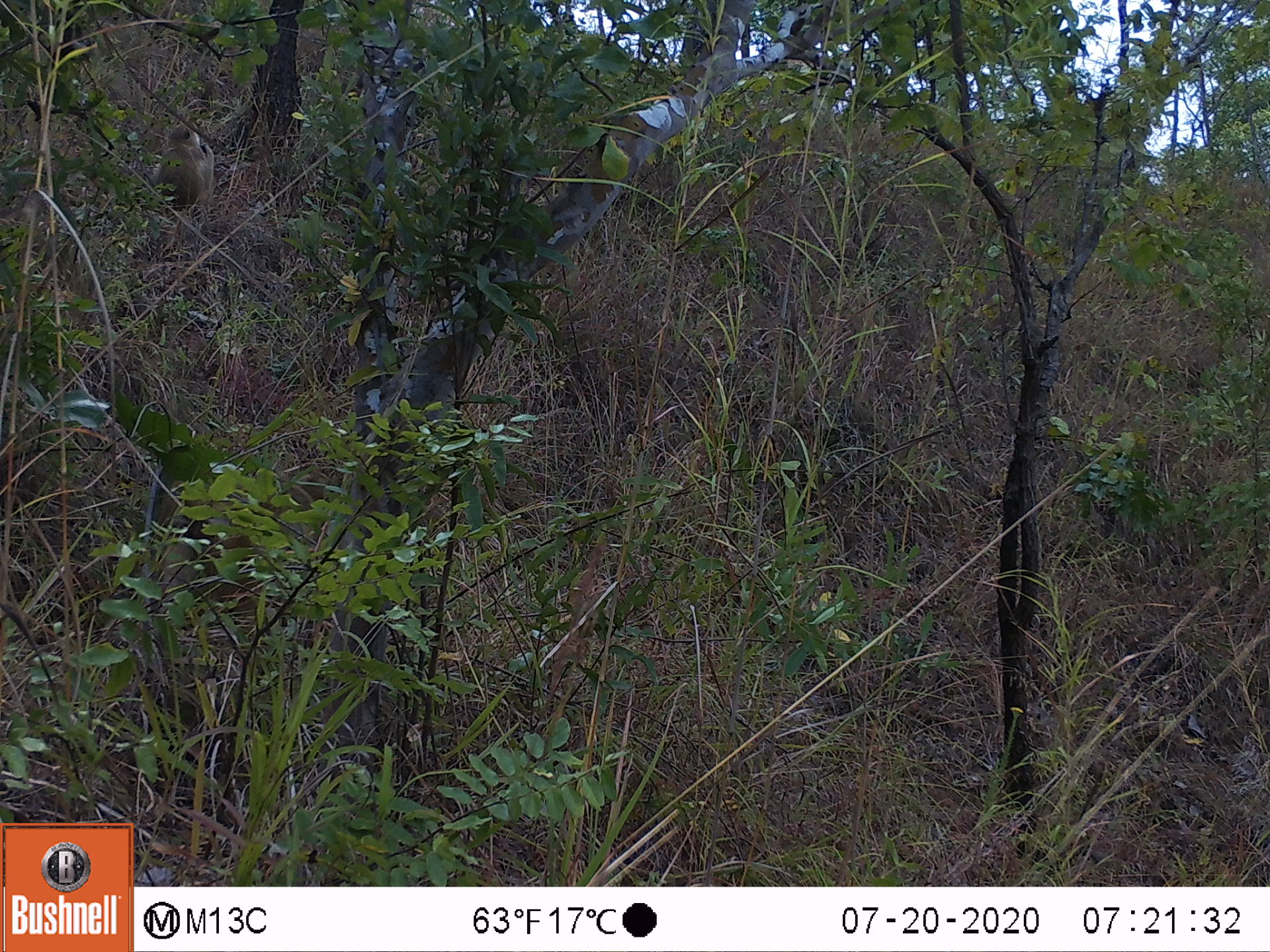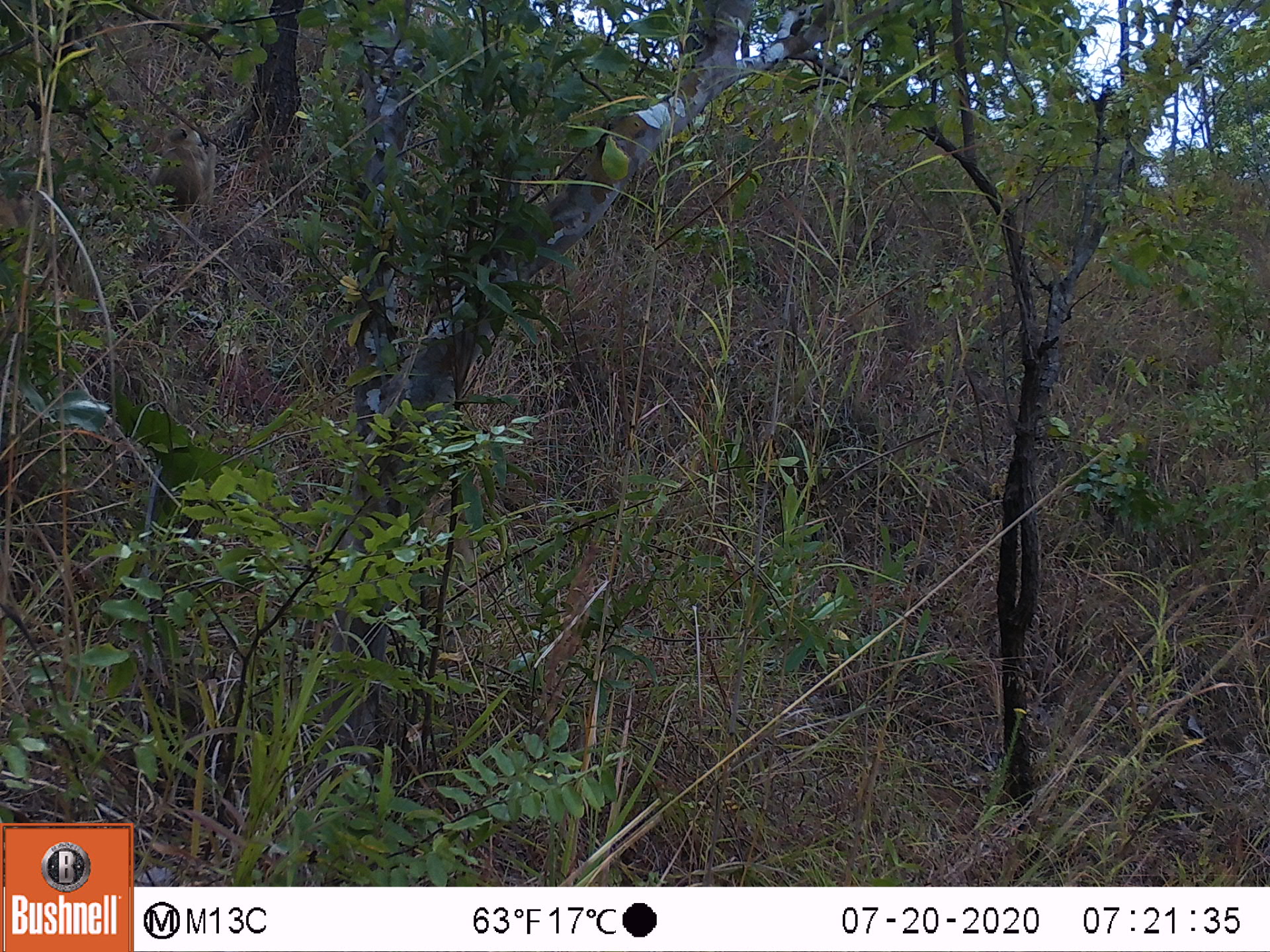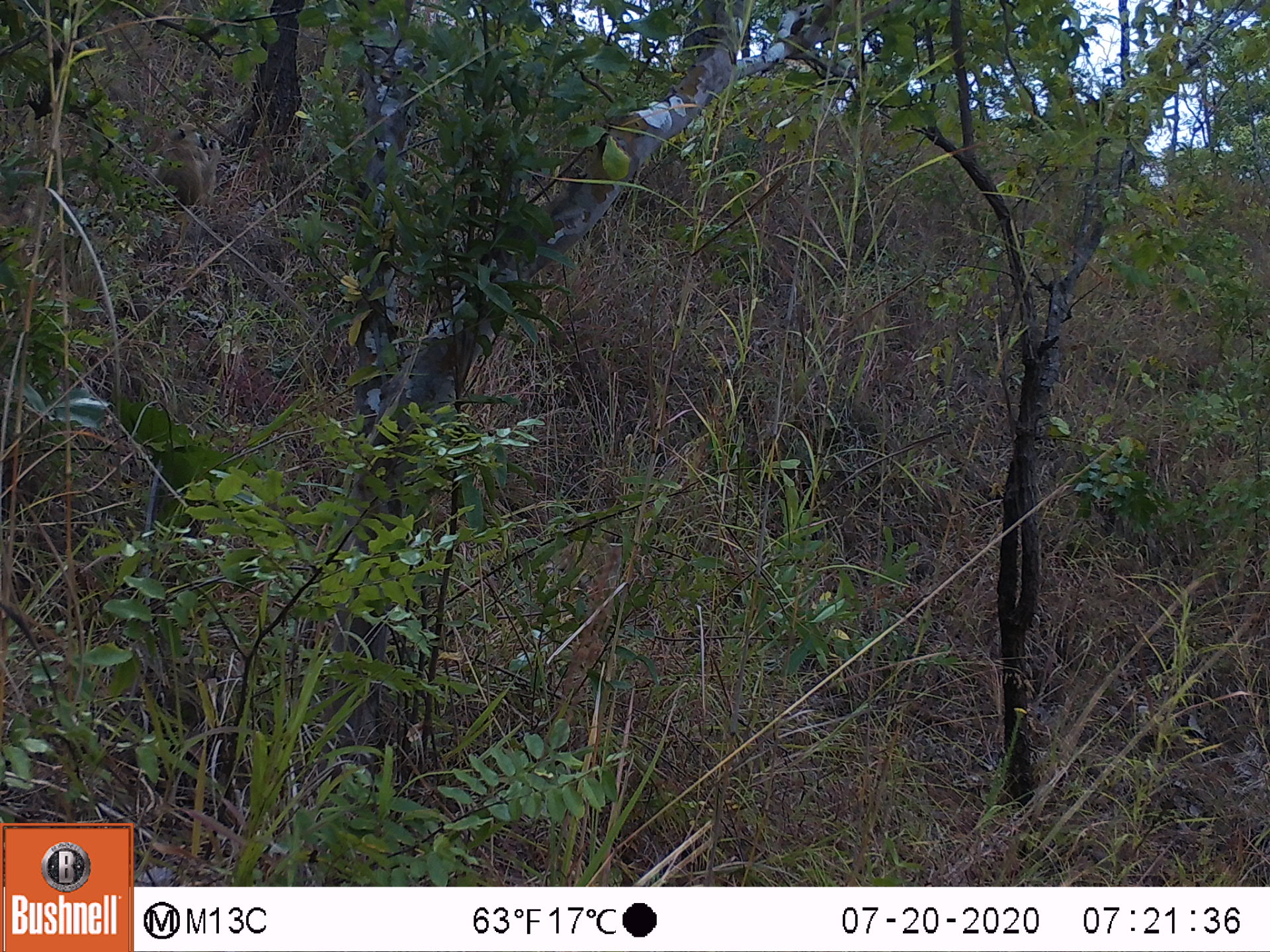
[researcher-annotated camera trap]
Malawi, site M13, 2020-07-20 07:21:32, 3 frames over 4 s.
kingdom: Animalia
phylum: Chordata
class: Mammalia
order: Primates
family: Cercopithecidae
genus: Papio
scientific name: Papio cynocephalus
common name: yellow baboon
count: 1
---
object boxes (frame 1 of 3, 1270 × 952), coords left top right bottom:
yellow baboon: 143 124 216 215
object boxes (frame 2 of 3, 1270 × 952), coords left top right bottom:
yellow baboon: 144 127 218 216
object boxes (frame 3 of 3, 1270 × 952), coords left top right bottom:
yellow baboon: 149 119 220 214